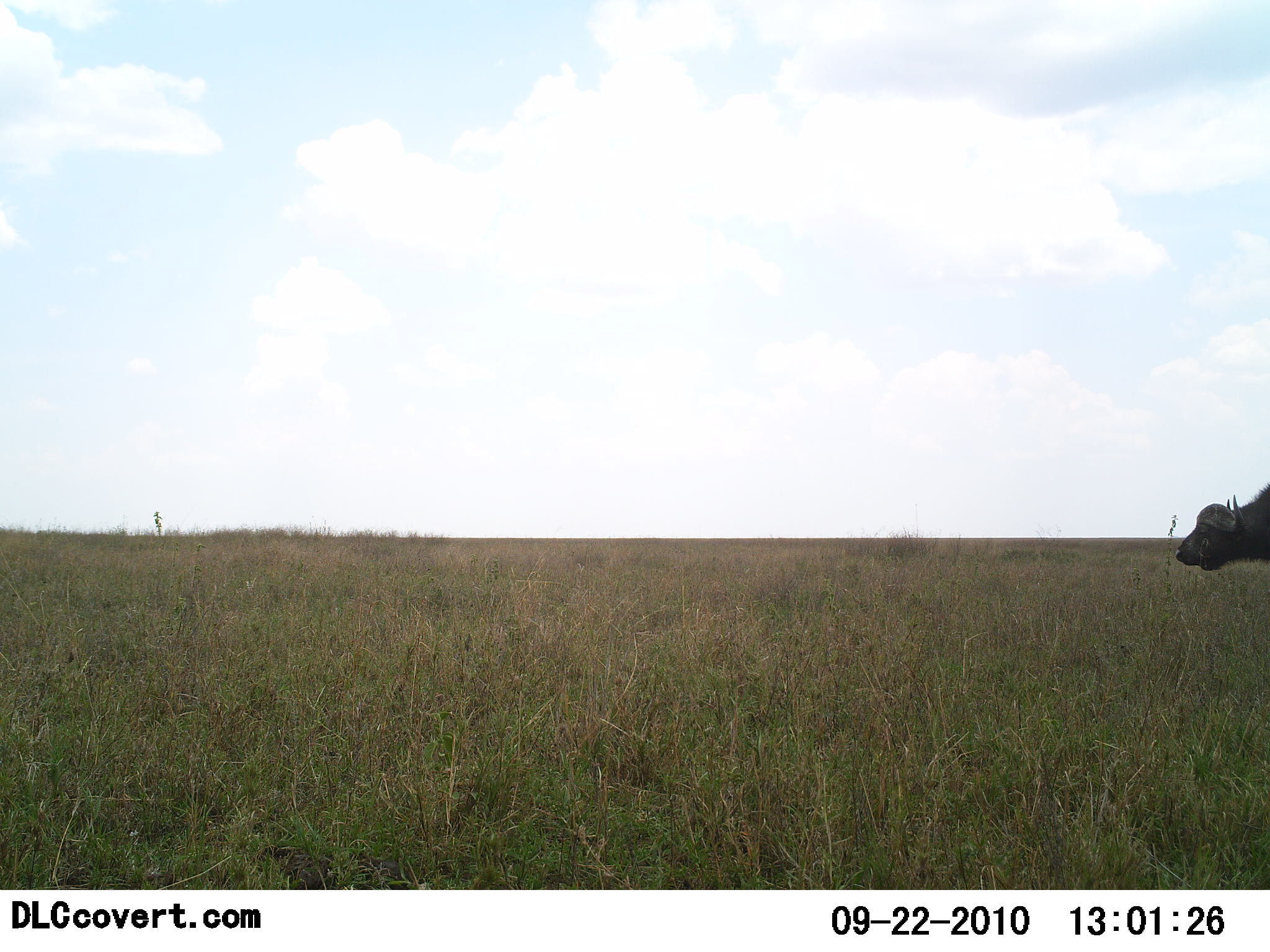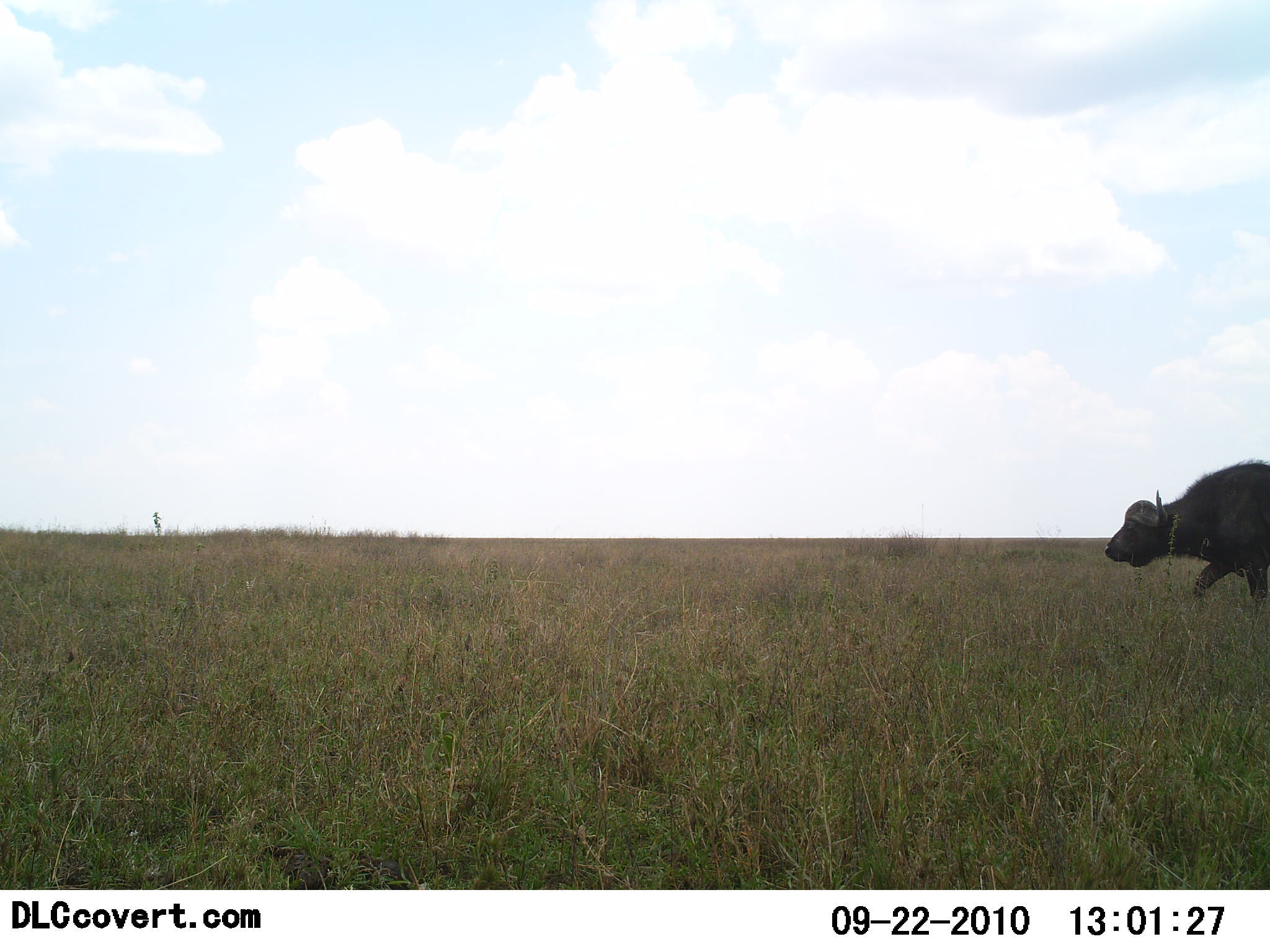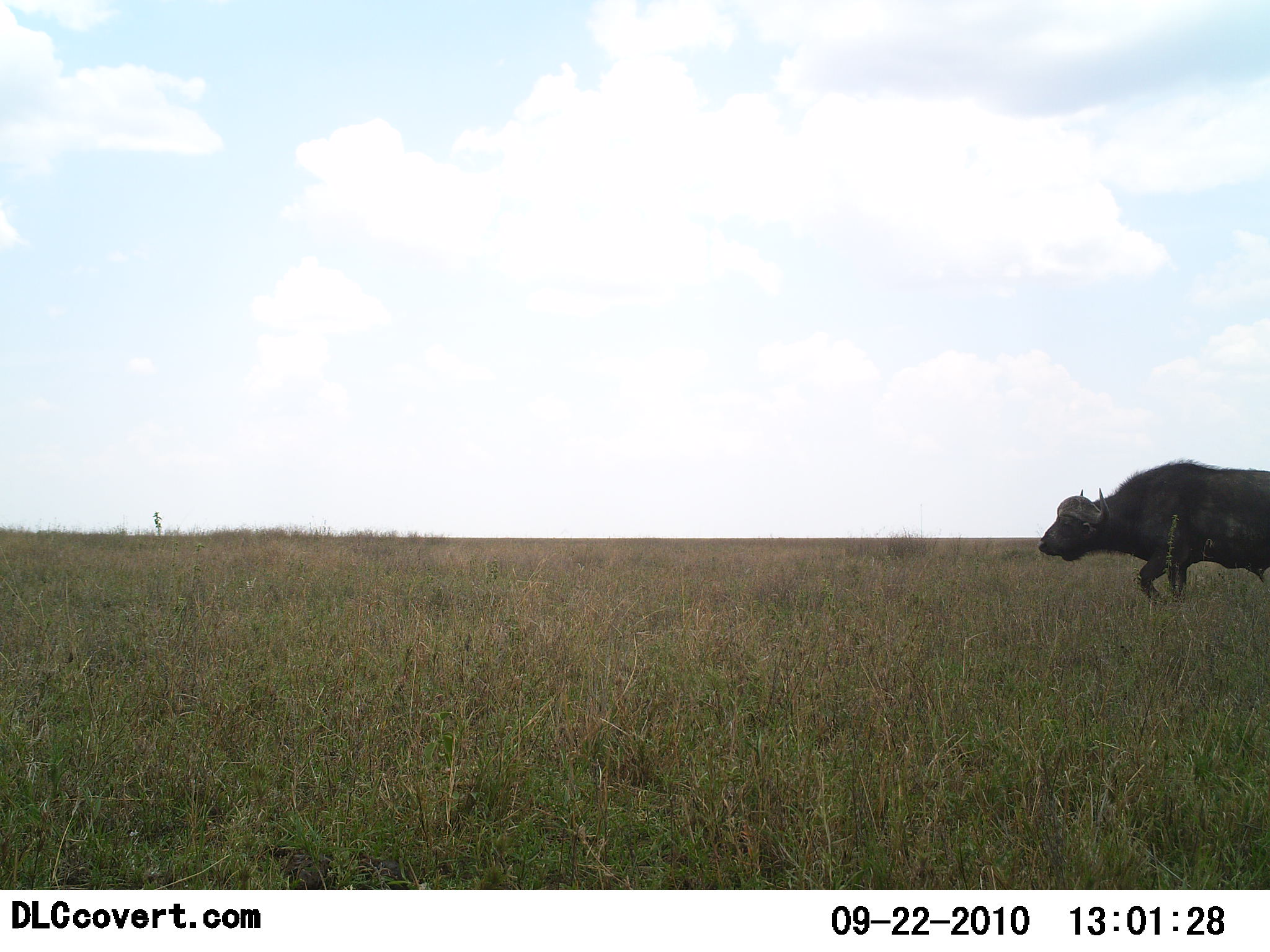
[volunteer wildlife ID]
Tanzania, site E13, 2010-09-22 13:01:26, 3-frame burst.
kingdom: Animalia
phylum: Chordata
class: Mammalia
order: Artiodactyla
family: Bovidae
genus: Syncerus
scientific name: Syncerus caffer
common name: cape buffalo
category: buffalo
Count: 1.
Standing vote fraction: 0%.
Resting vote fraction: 0%.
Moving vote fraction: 100%.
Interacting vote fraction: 0%.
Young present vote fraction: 0%.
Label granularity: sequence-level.